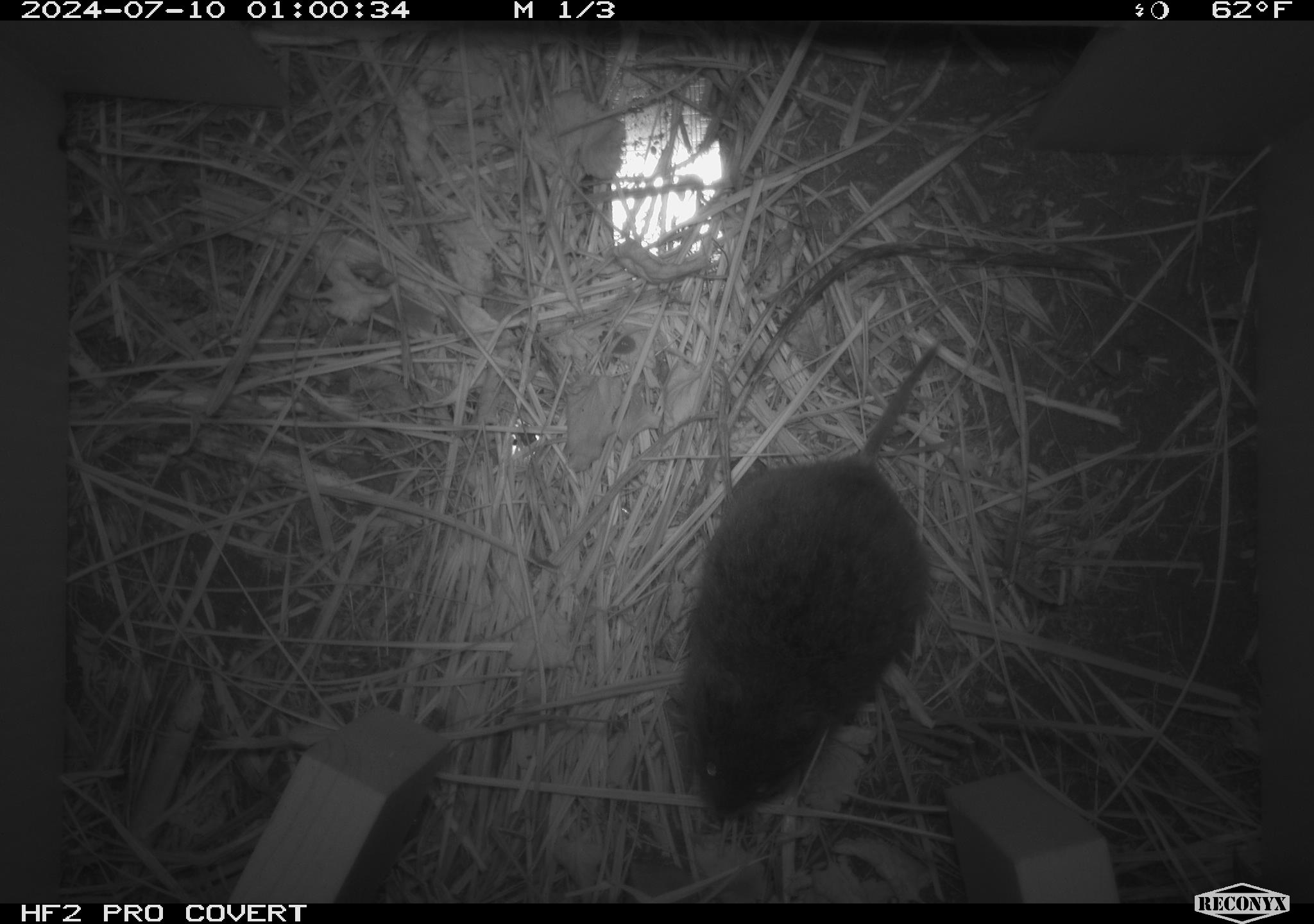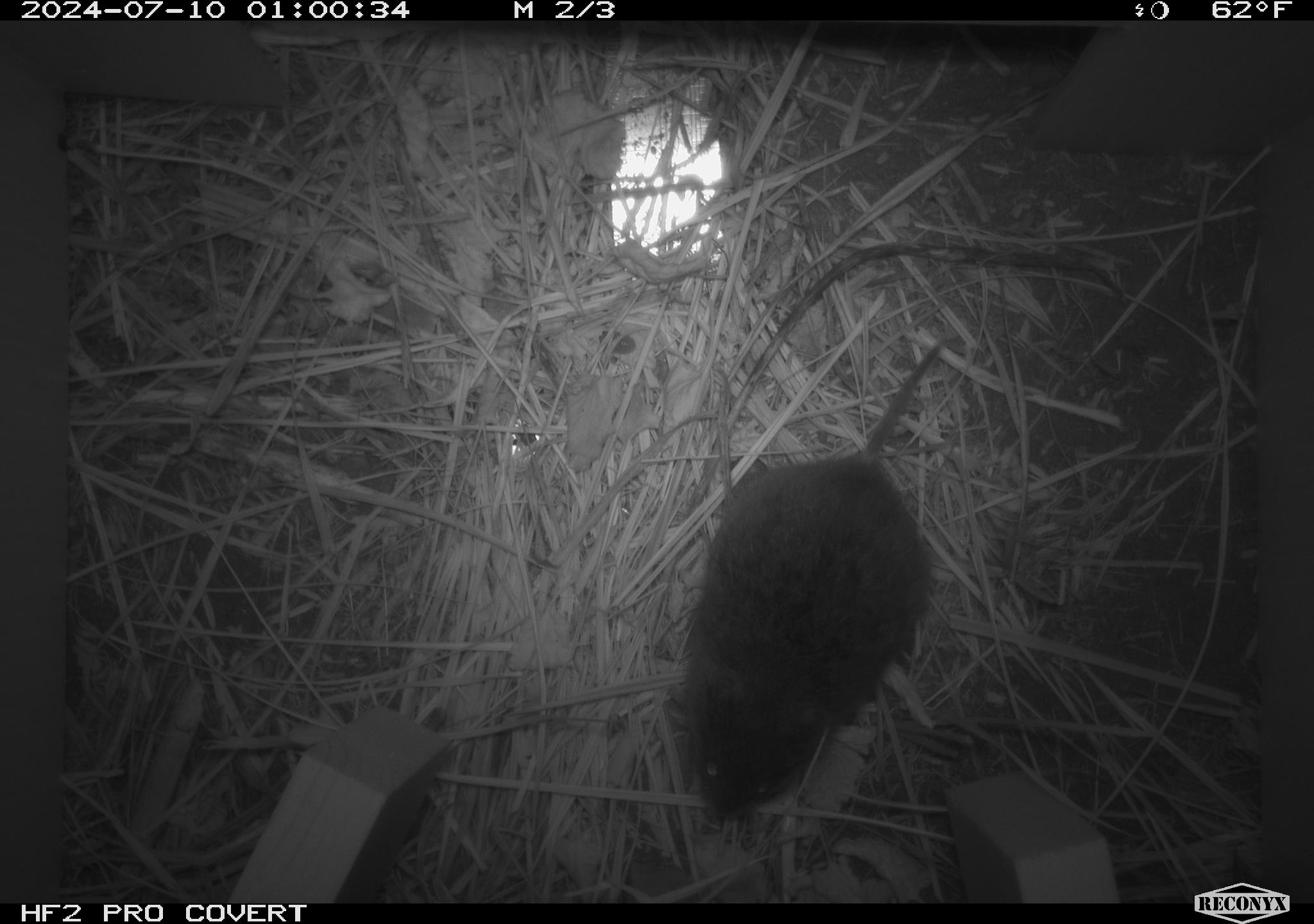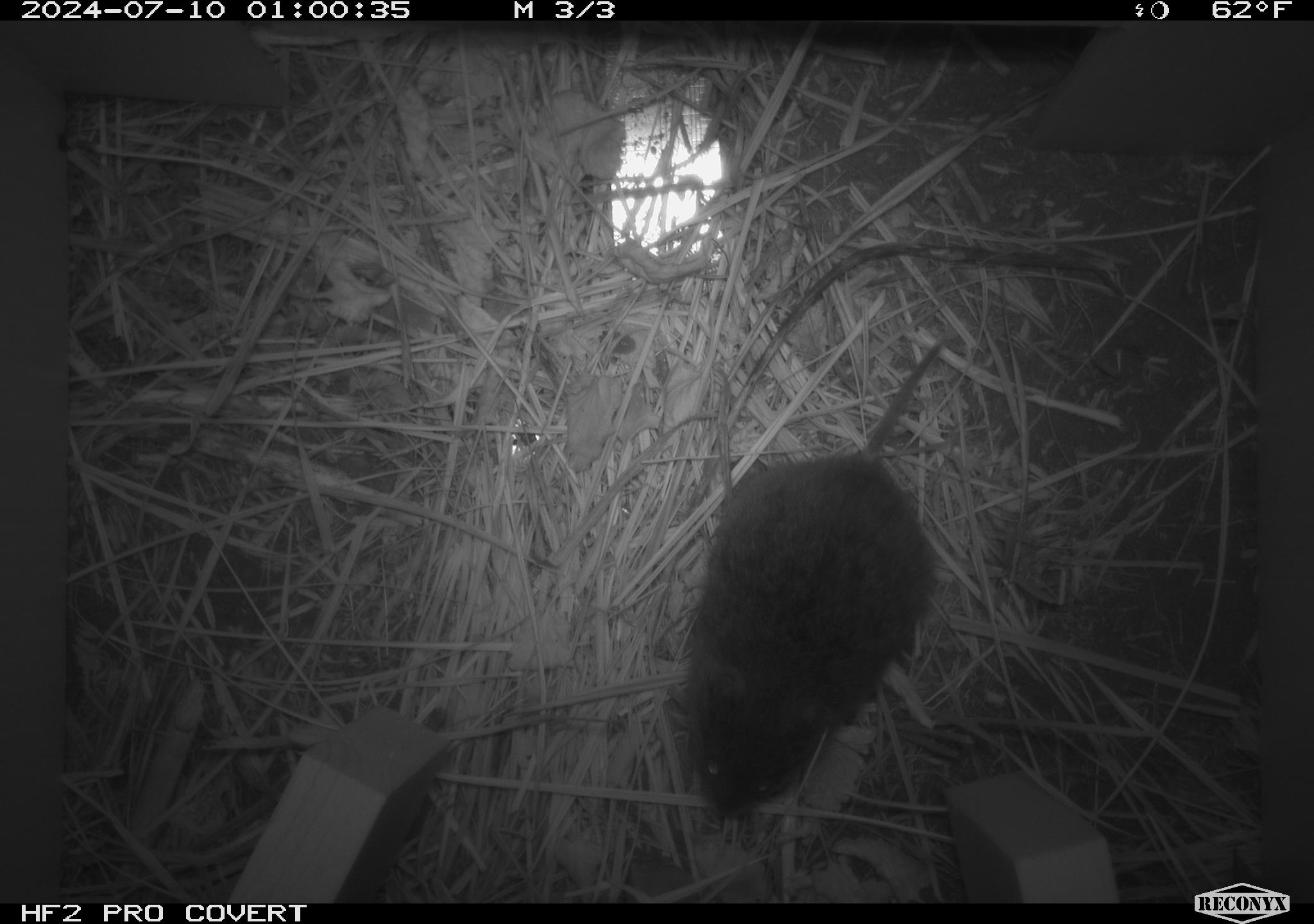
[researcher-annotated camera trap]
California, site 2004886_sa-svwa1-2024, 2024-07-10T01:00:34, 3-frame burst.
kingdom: Animalia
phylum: Chordata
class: Mammalia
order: Rodentia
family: Cricetidae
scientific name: Arvicolinae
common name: voles, lemmings, and muskrats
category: arvicolinae subfamily